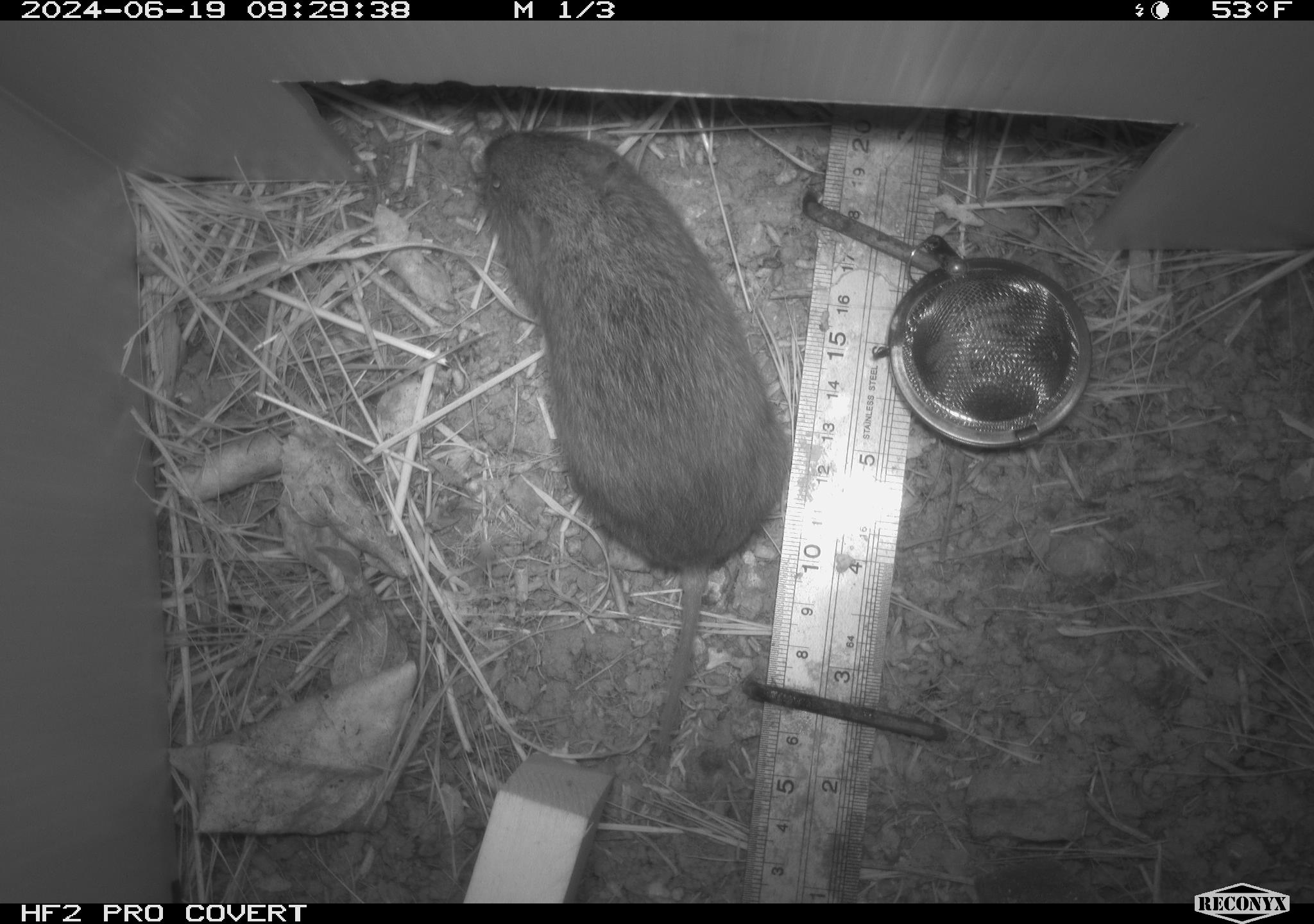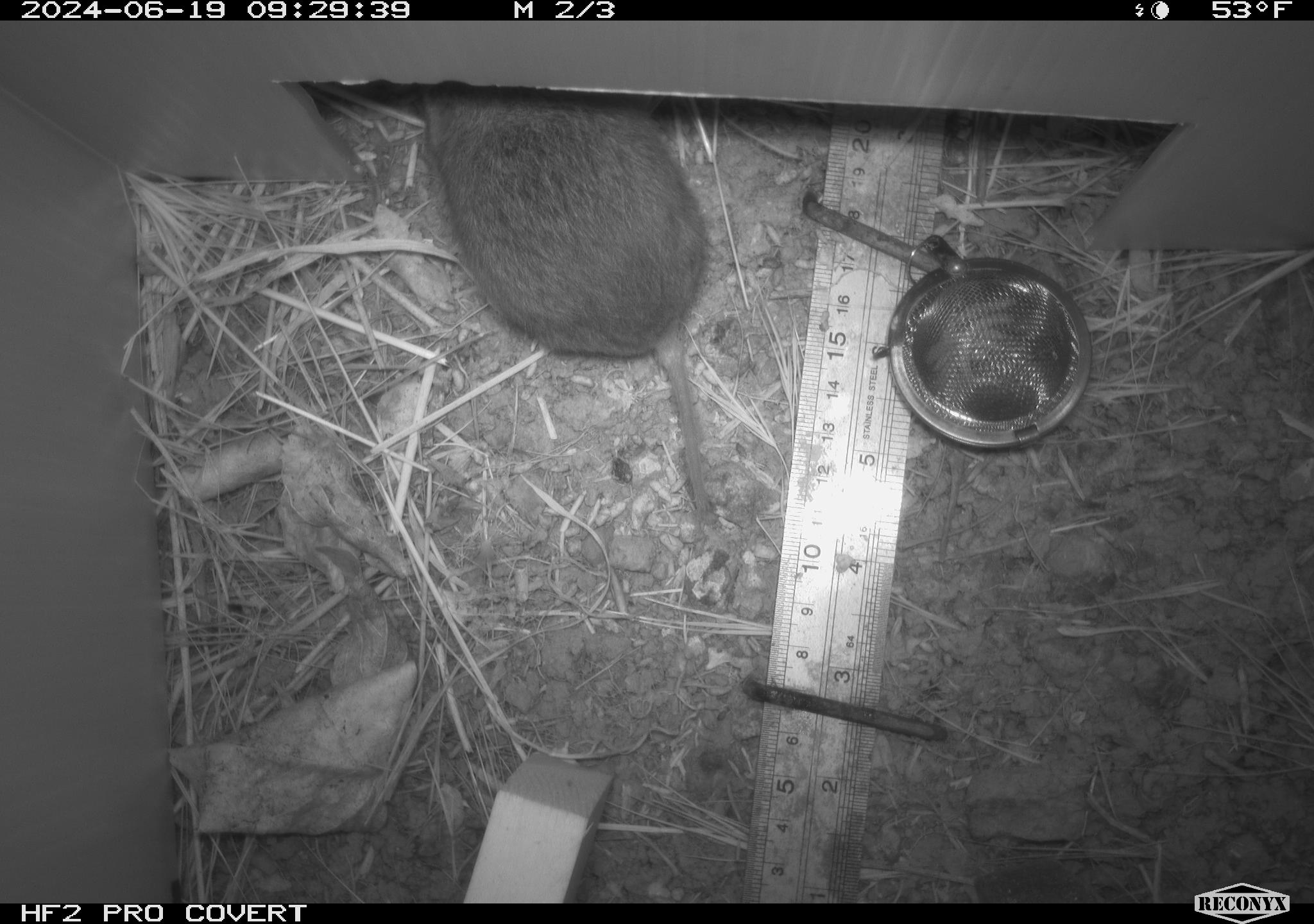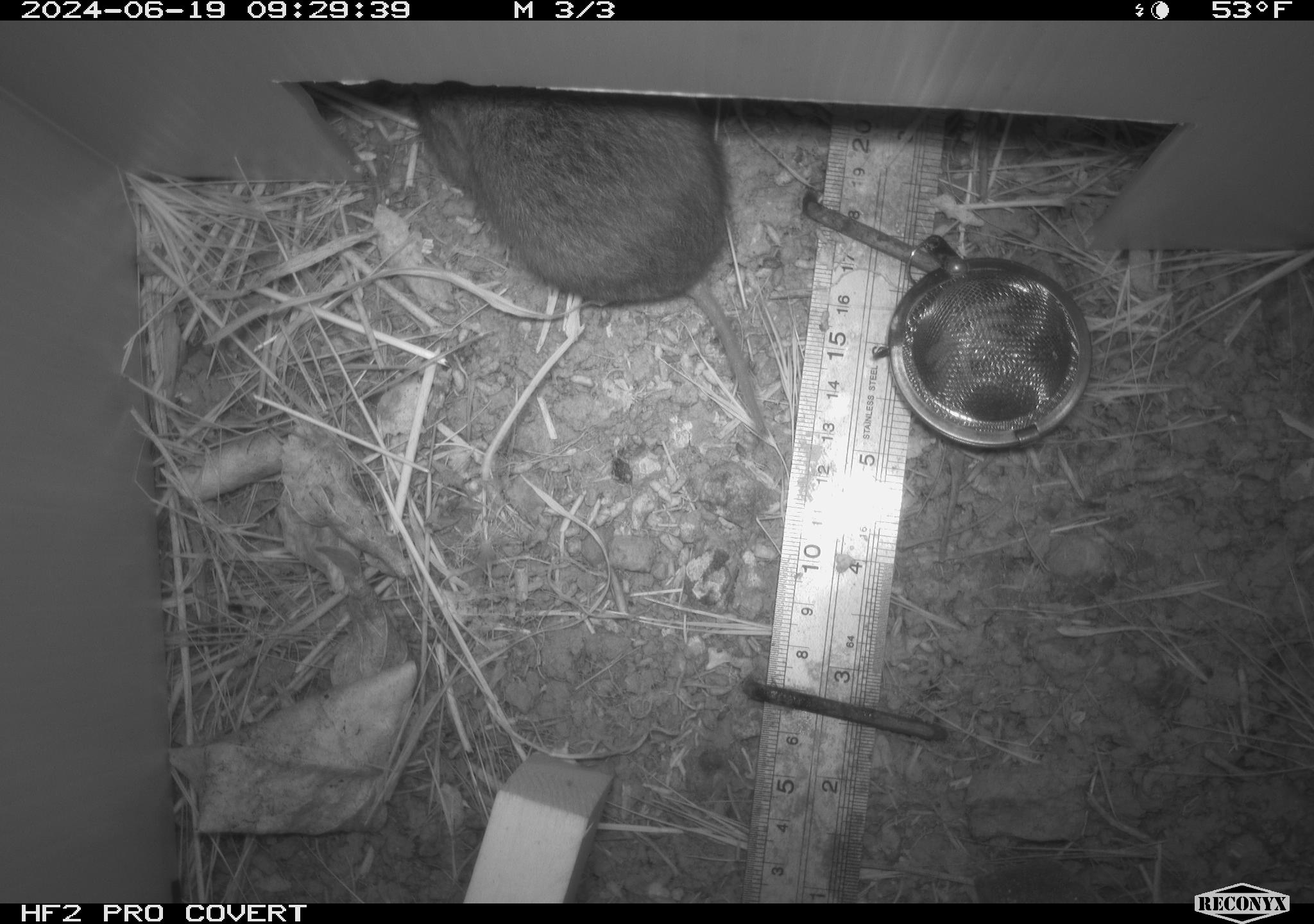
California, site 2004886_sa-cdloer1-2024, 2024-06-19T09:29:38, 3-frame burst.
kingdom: Animalia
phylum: Chordata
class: Mammalia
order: Rodentia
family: Cricetidae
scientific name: Arvicolinae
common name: voles, lemmings, and muskrats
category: arvicolinae subfamily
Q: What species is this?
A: Arvicolinae subfamily (voles, lemmings, and muskrats) (Arvicolinae).